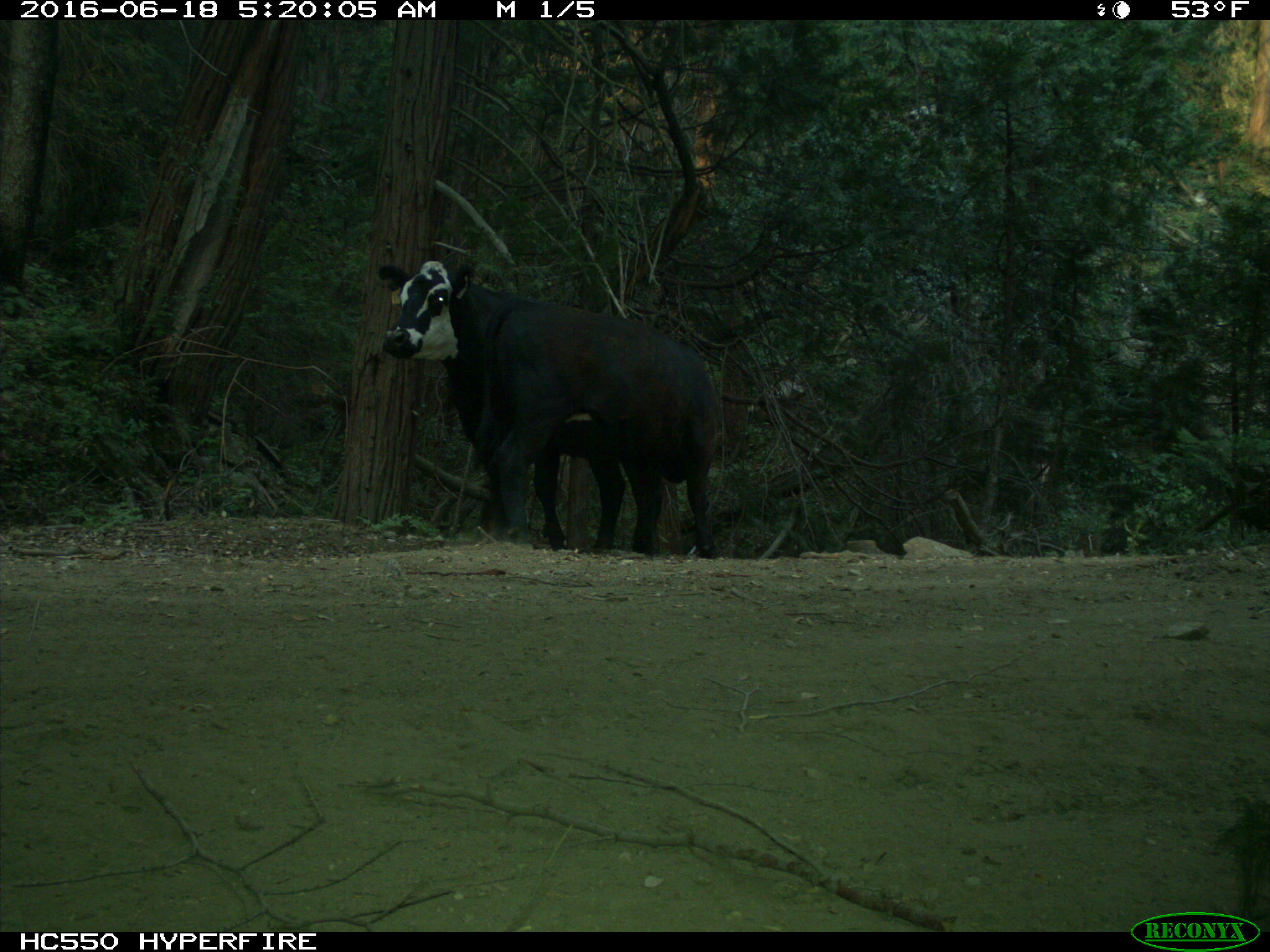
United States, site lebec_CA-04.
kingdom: Animalia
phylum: Chordata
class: Mammalia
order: Artiodactyla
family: Bovidae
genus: Bos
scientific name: Bos taurus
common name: domestic cow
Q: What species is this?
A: Bos taurus (domestic cow).